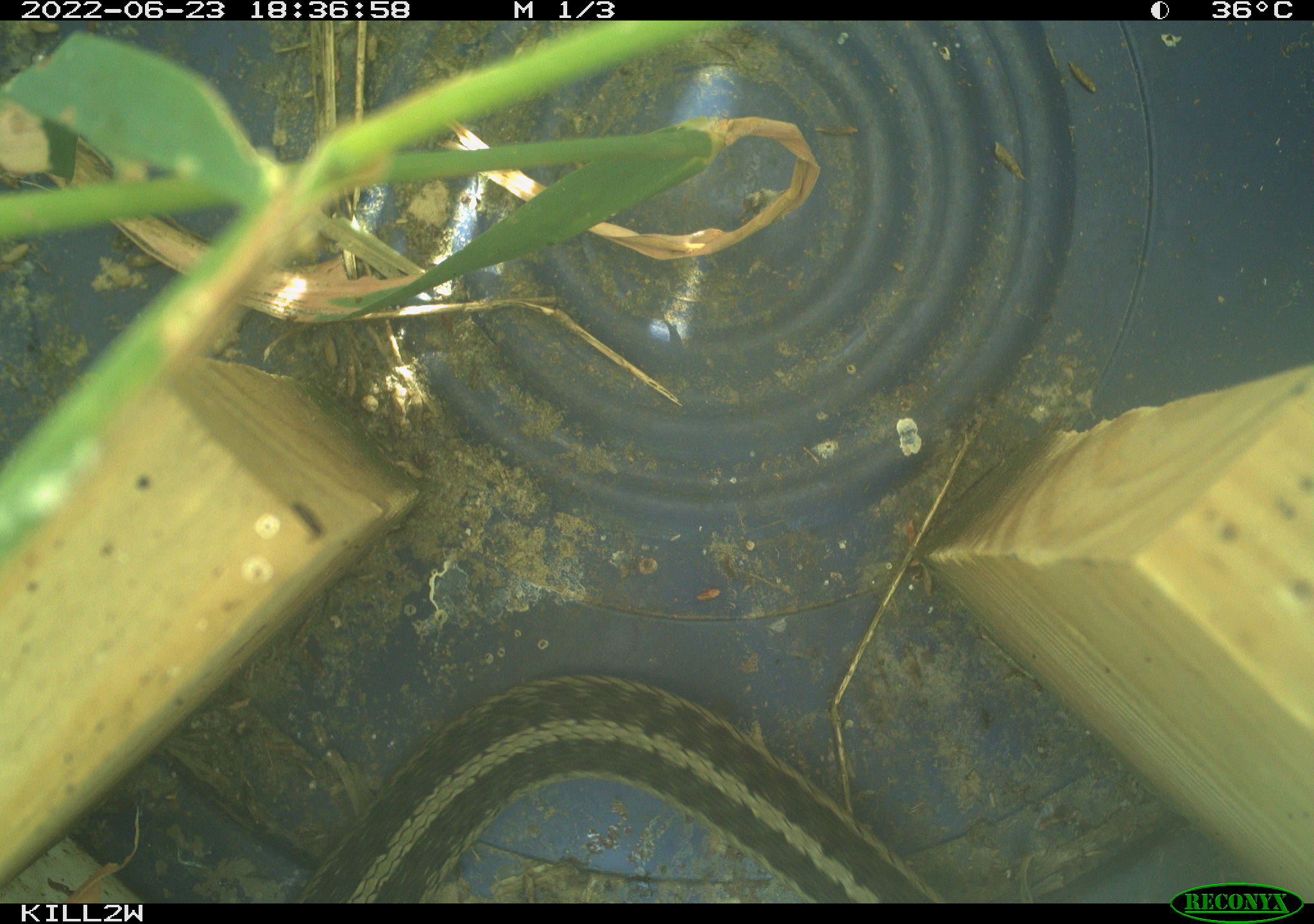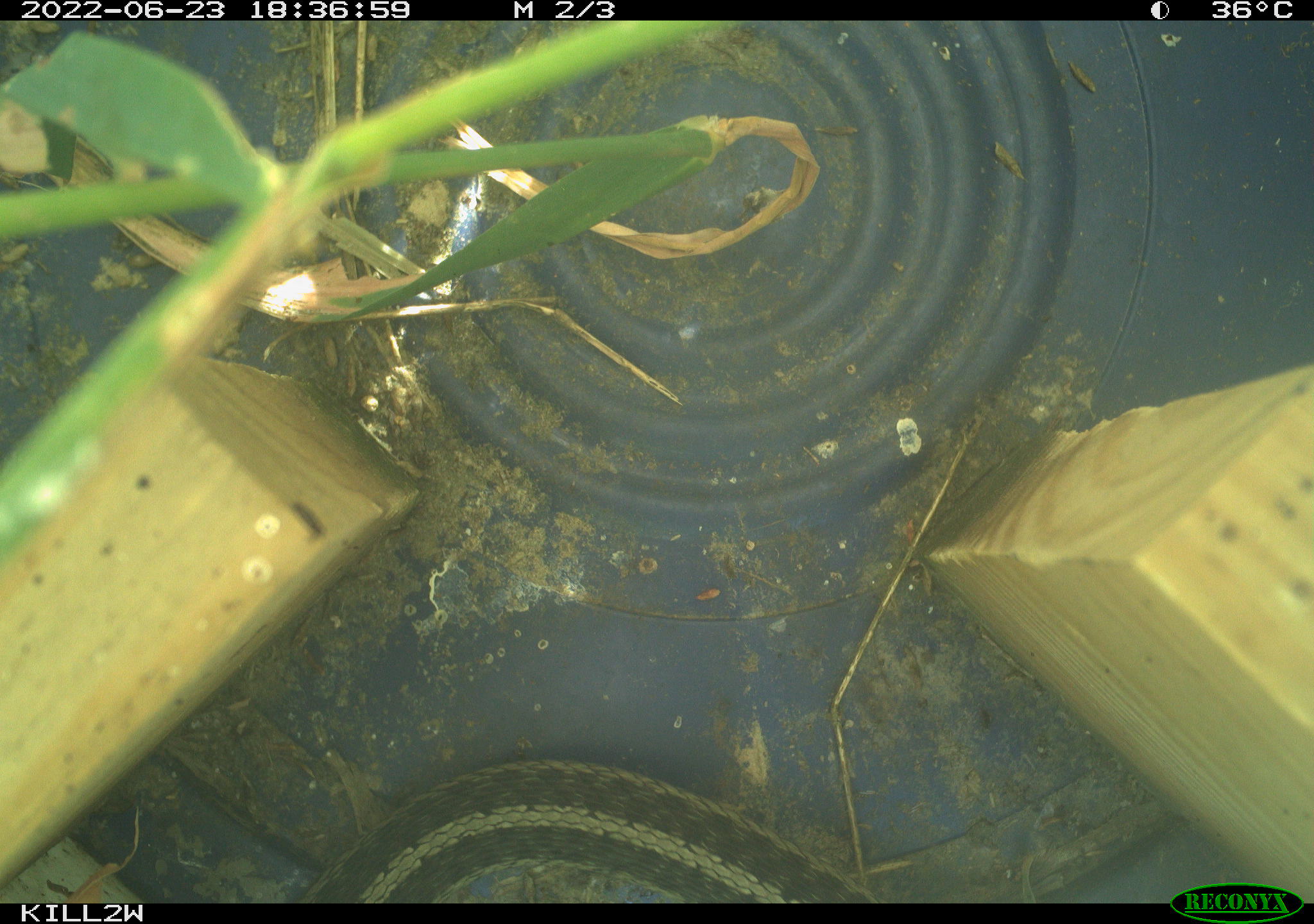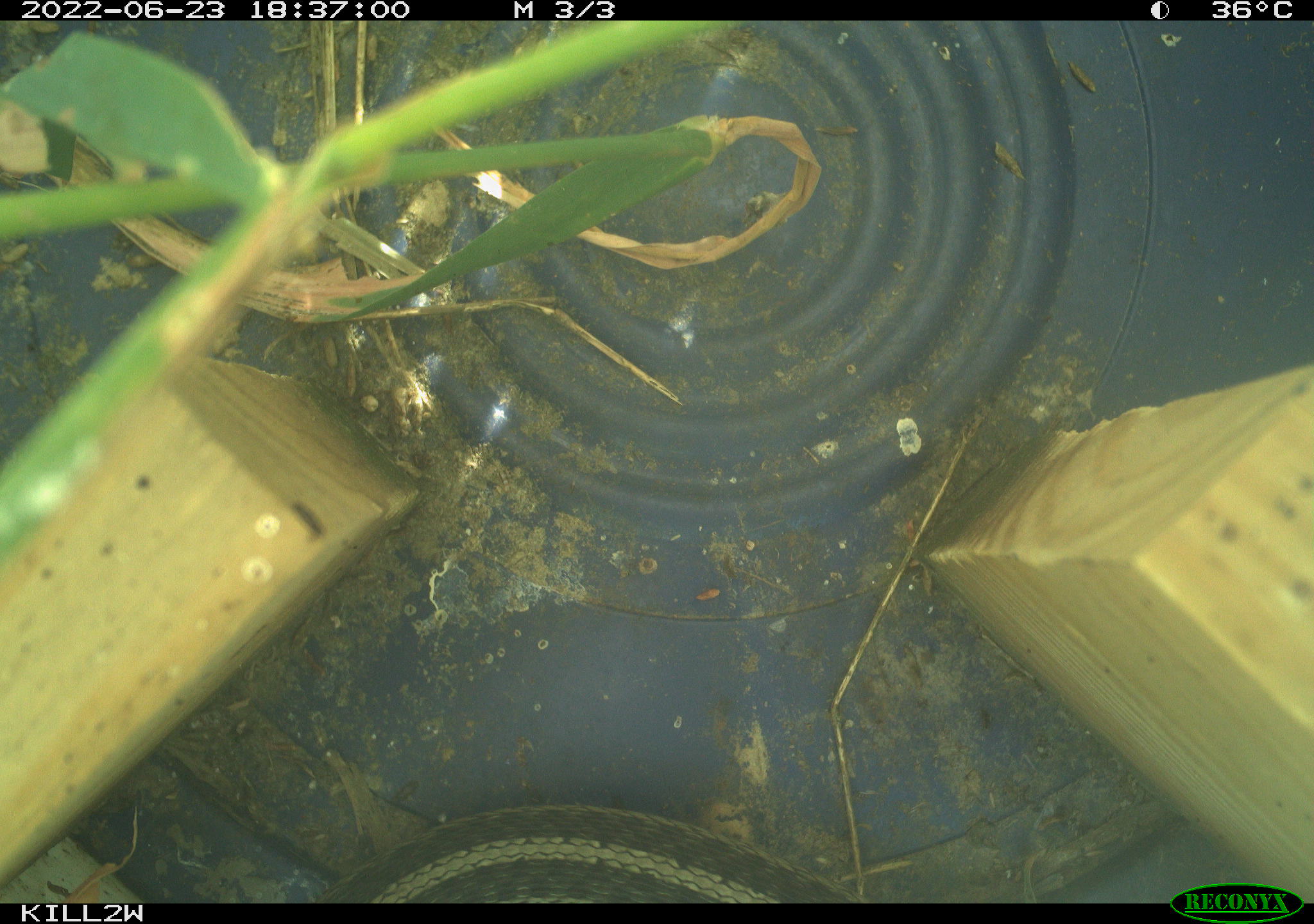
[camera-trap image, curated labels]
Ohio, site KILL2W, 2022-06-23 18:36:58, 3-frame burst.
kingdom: Animalia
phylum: Chordata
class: Reptilia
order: Squamata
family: Colubridae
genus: Thamnophis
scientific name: Thamnophis sirtalis sirtalis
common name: eastern gartersnake